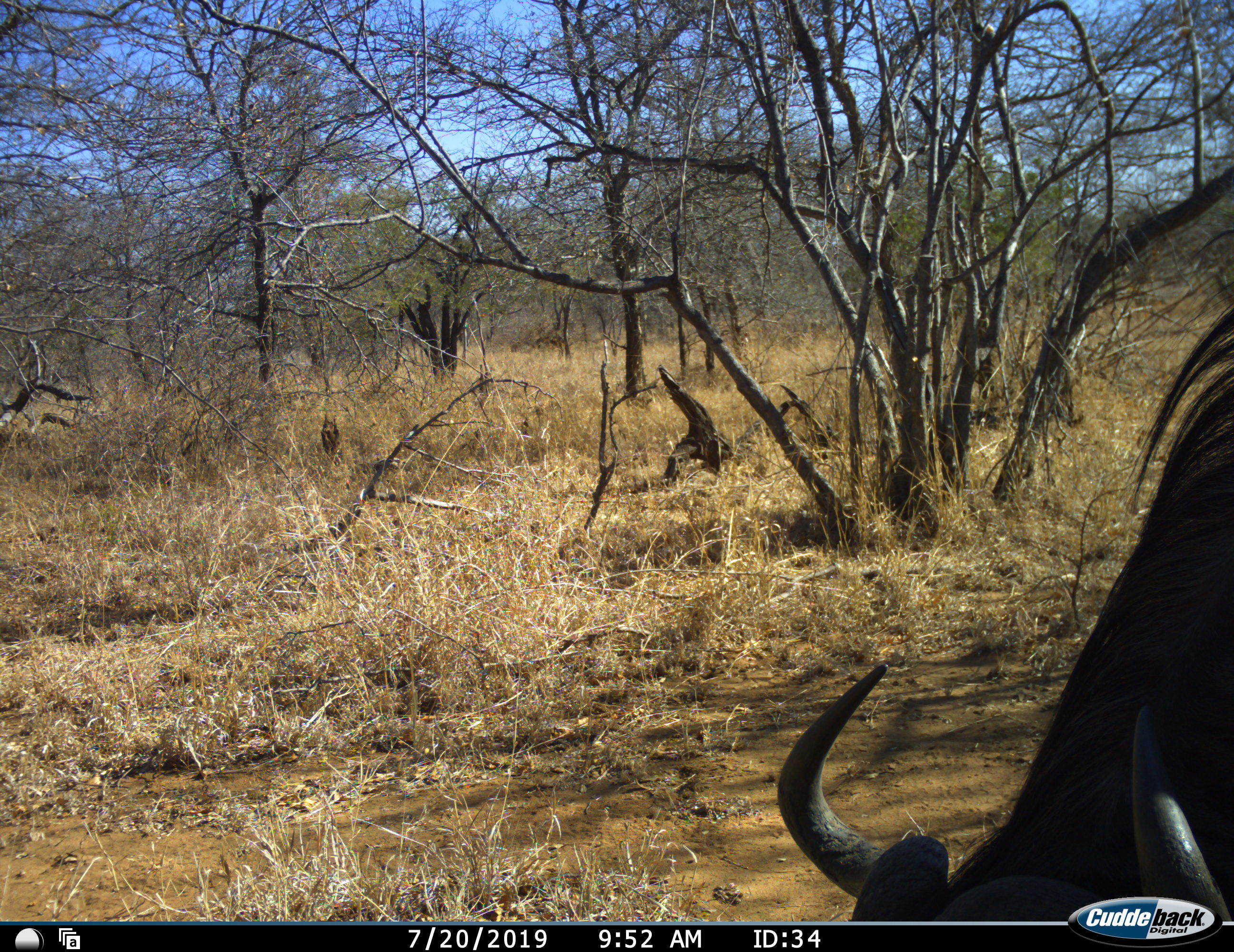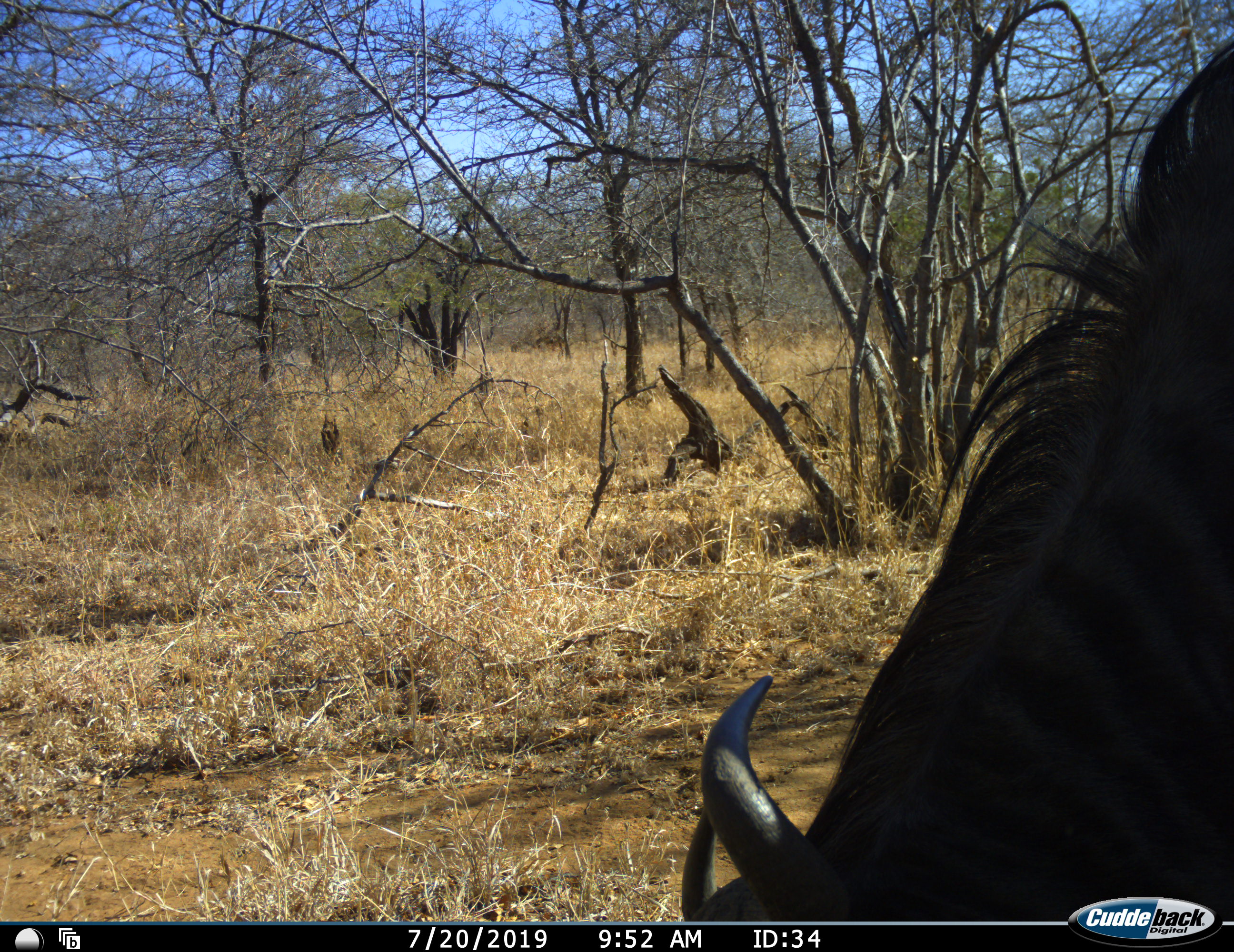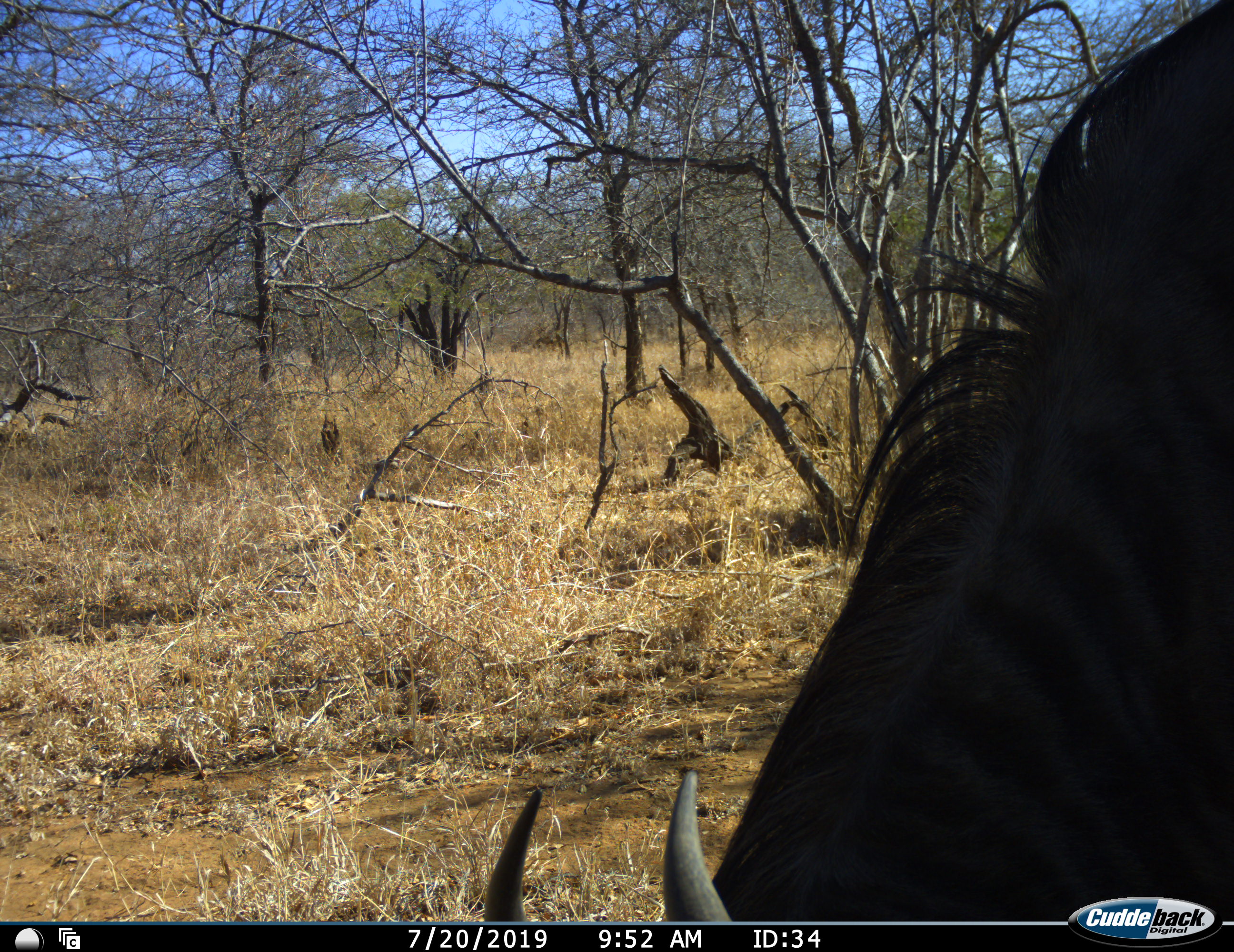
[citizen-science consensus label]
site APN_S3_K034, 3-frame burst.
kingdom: Animalia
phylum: Chordata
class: Mammalia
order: Artiodactyla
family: Bovidae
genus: Connochaetes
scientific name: Connochaetes taurinus taurinus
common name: blue wildebeest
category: wildebeestblue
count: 1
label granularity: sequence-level